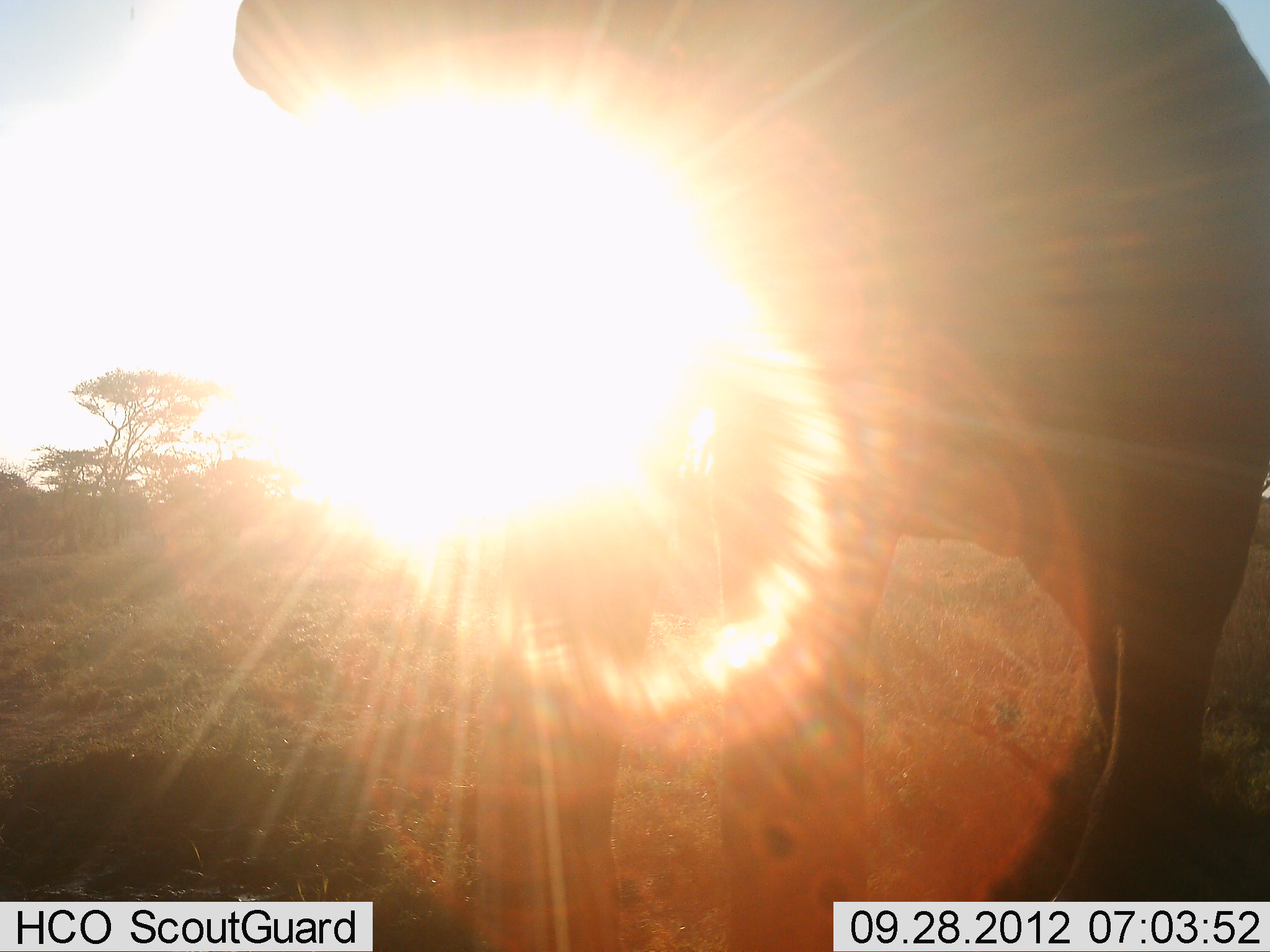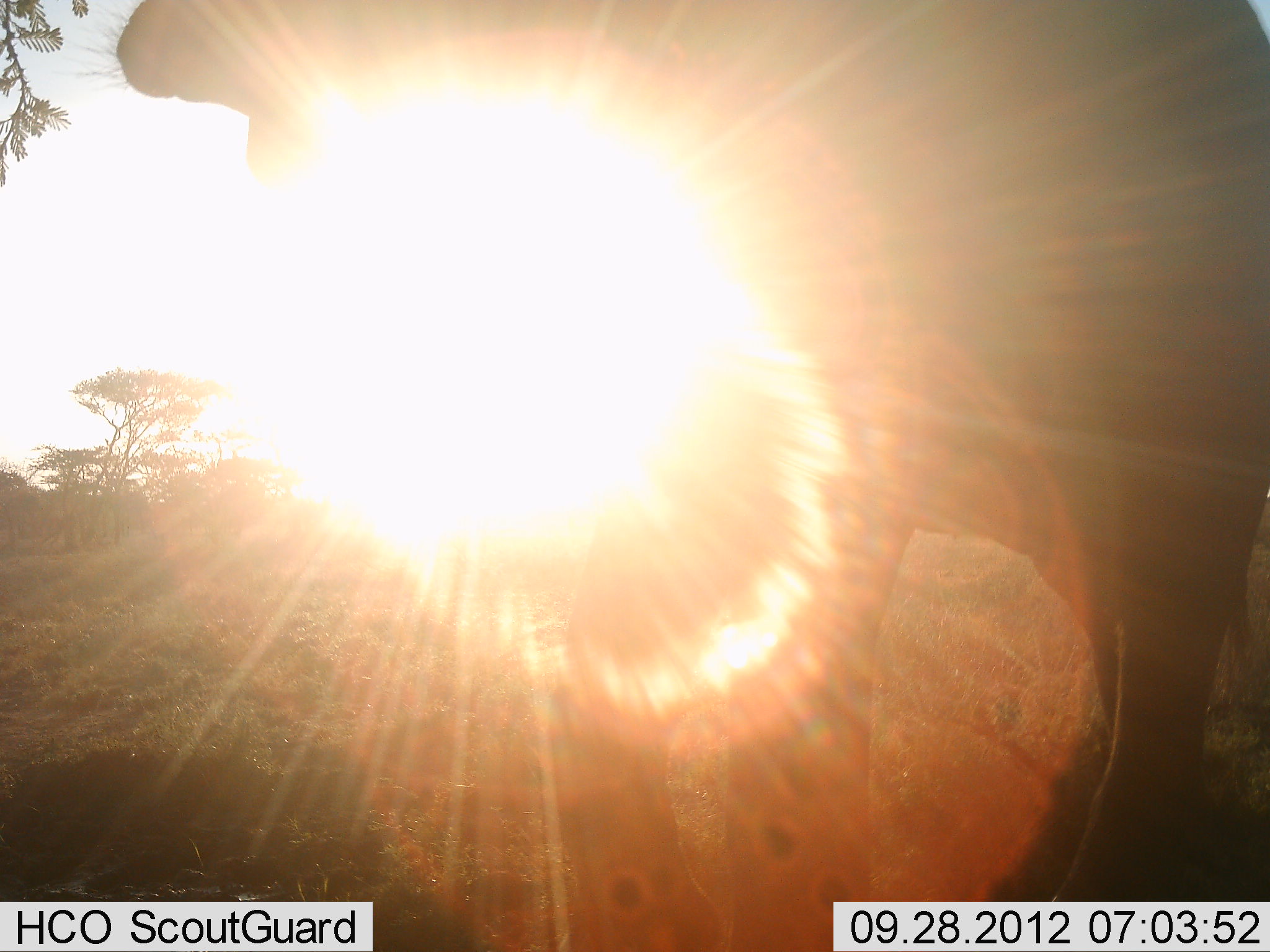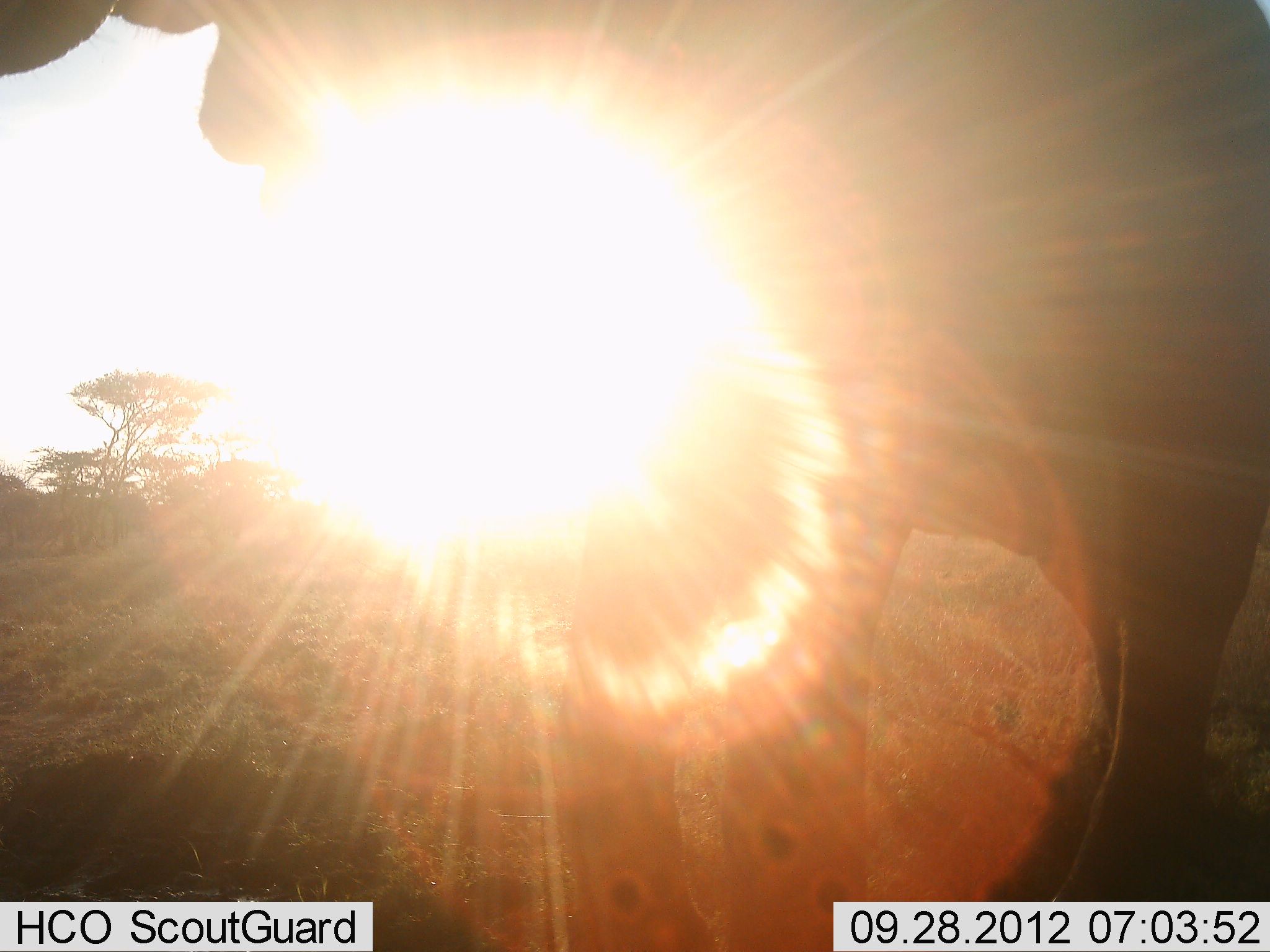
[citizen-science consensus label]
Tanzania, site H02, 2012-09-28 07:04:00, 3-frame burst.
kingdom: Animalia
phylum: Chordata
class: Mammalia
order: Proboscidea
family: Elephantidae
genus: Loxodonta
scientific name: Loxodonta africana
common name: african bush elephant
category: elephant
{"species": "elephant (african bush elephant) (Loxodonta africana)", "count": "1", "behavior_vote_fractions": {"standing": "50%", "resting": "0%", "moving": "0%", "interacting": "0%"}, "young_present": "0%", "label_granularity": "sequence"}